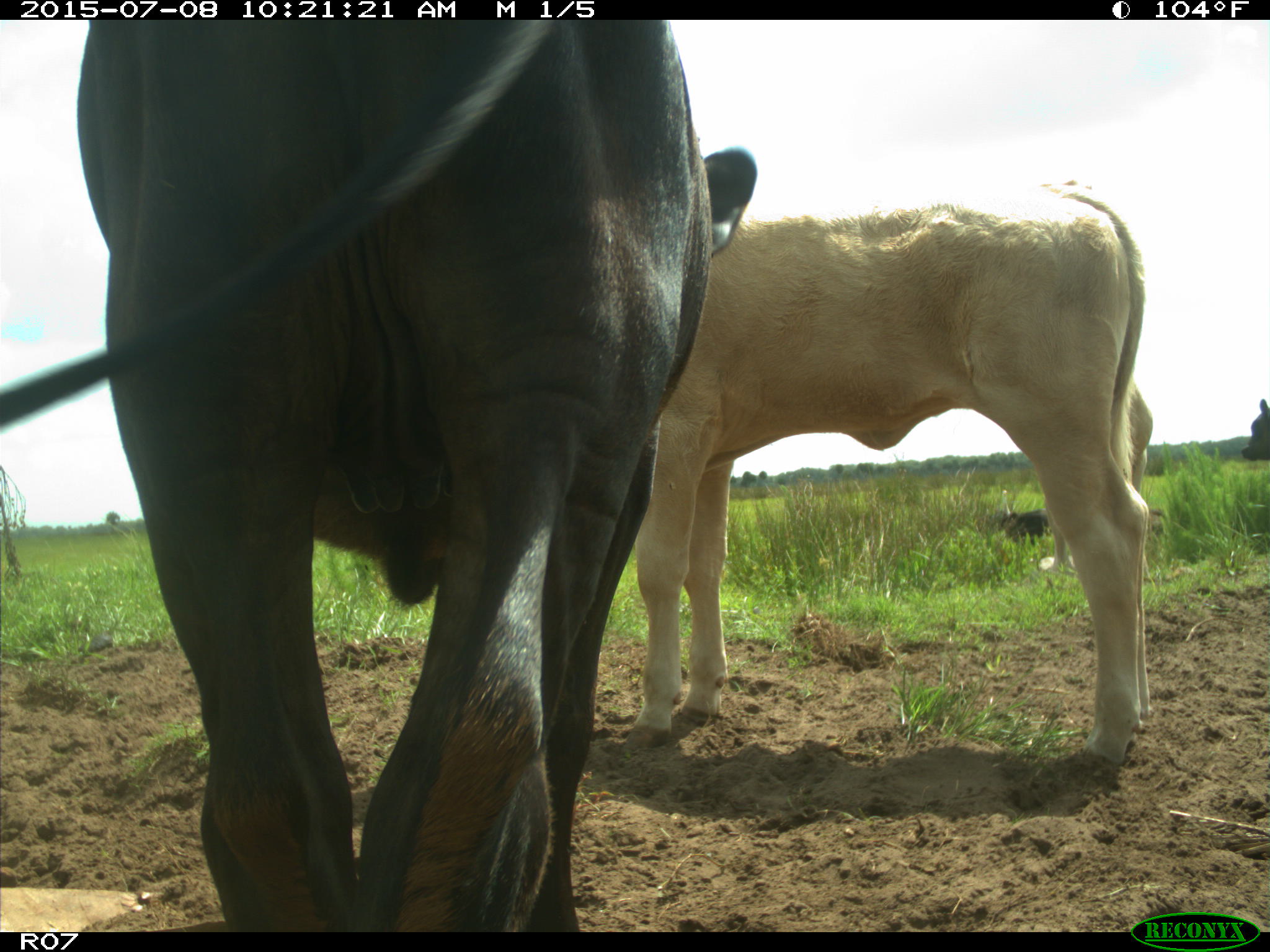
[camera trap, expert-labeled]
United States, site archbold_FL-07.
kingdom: Animalia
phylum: Chordata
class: Mammalia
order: Artiodactyla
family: Bovidae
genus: Bos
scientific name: Bos taurus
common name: domestic cow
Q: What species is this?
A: Bos taurus (domestic cow).